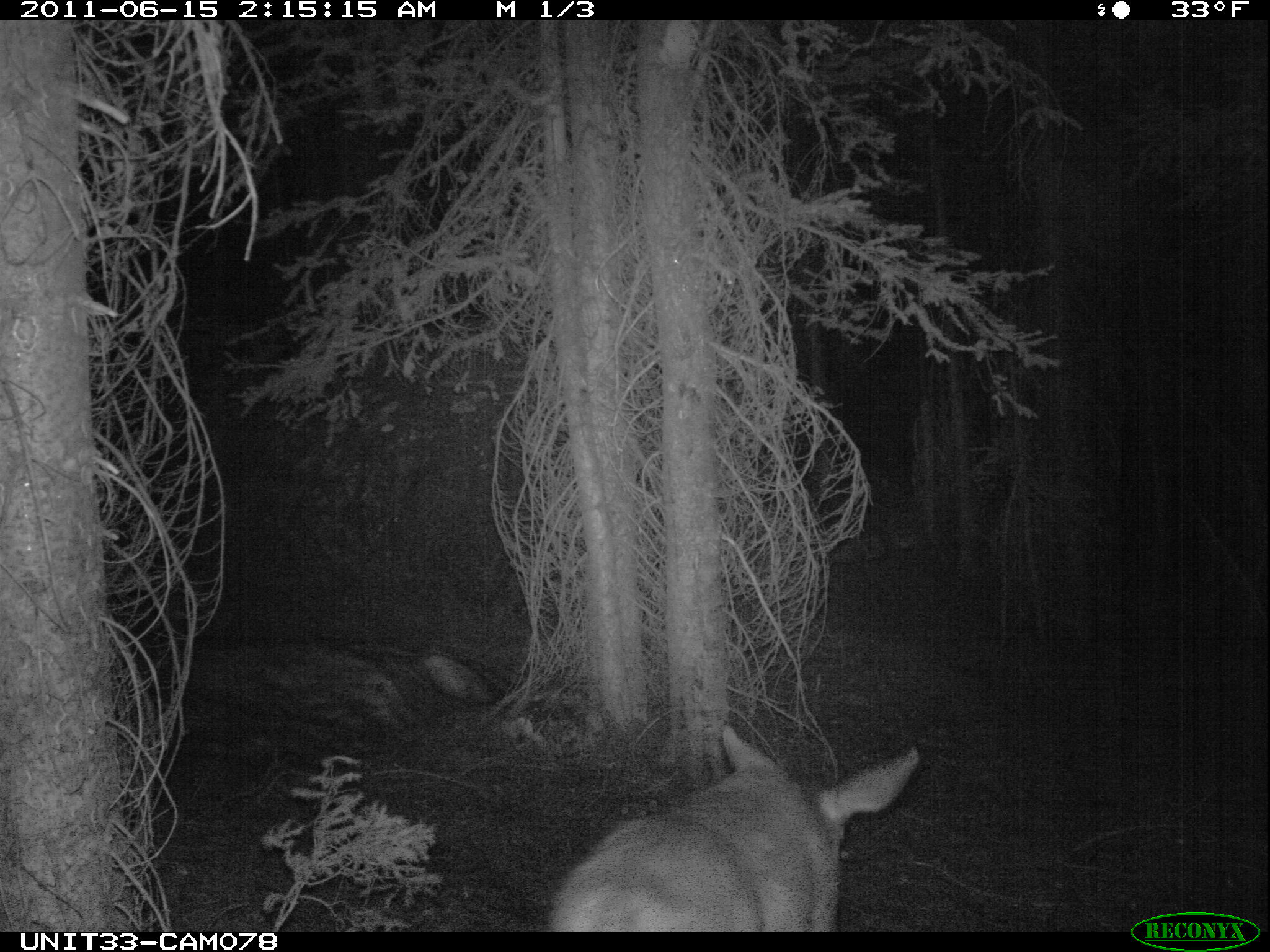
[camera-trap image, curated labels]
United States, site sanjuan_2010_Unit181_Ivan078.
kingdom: Animalia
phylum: Chordata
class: Mammalia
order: Artiodactyla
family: Cervidae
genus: Odocoileus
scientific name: Odocoileus hemionus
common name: mule deer